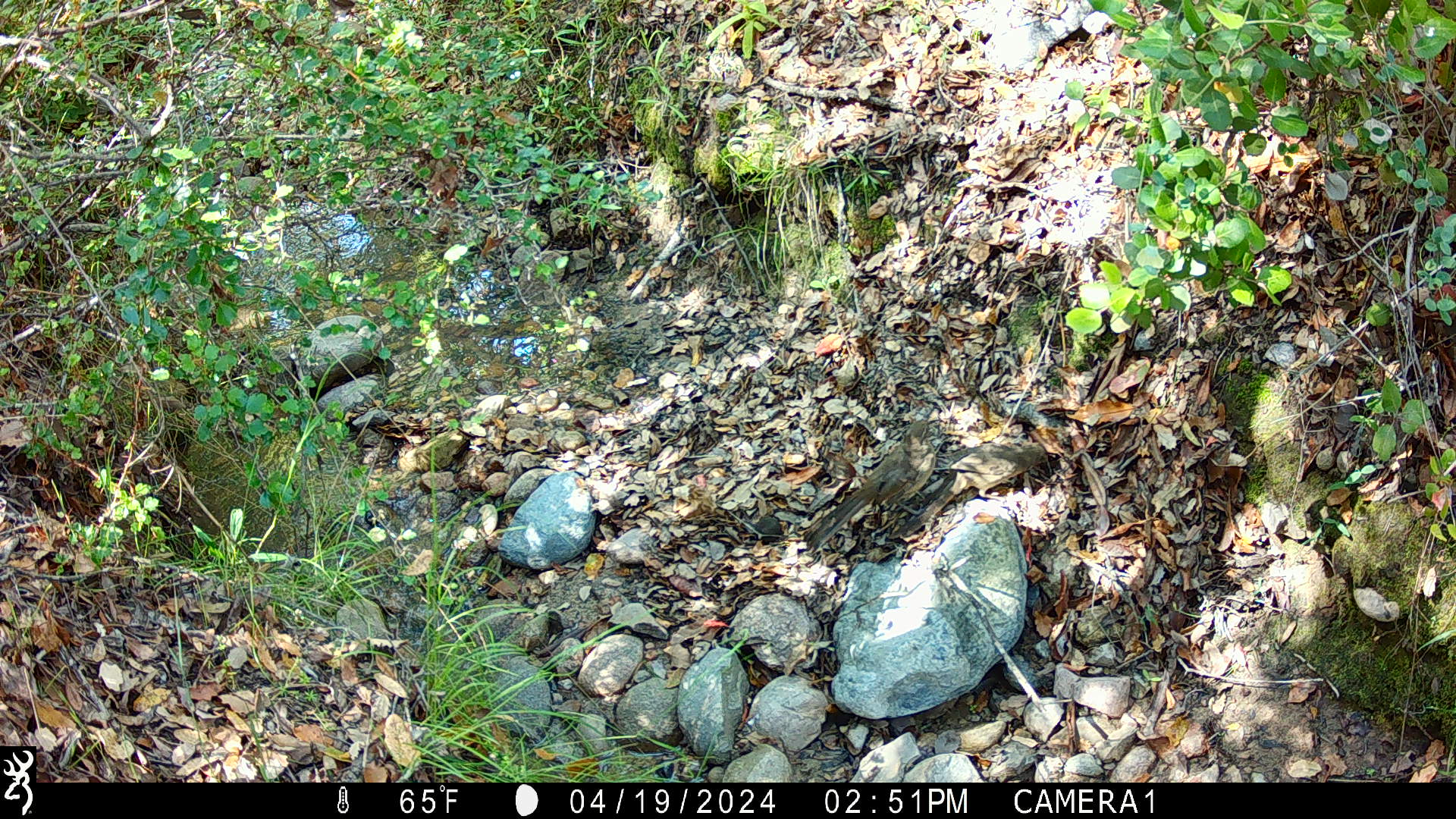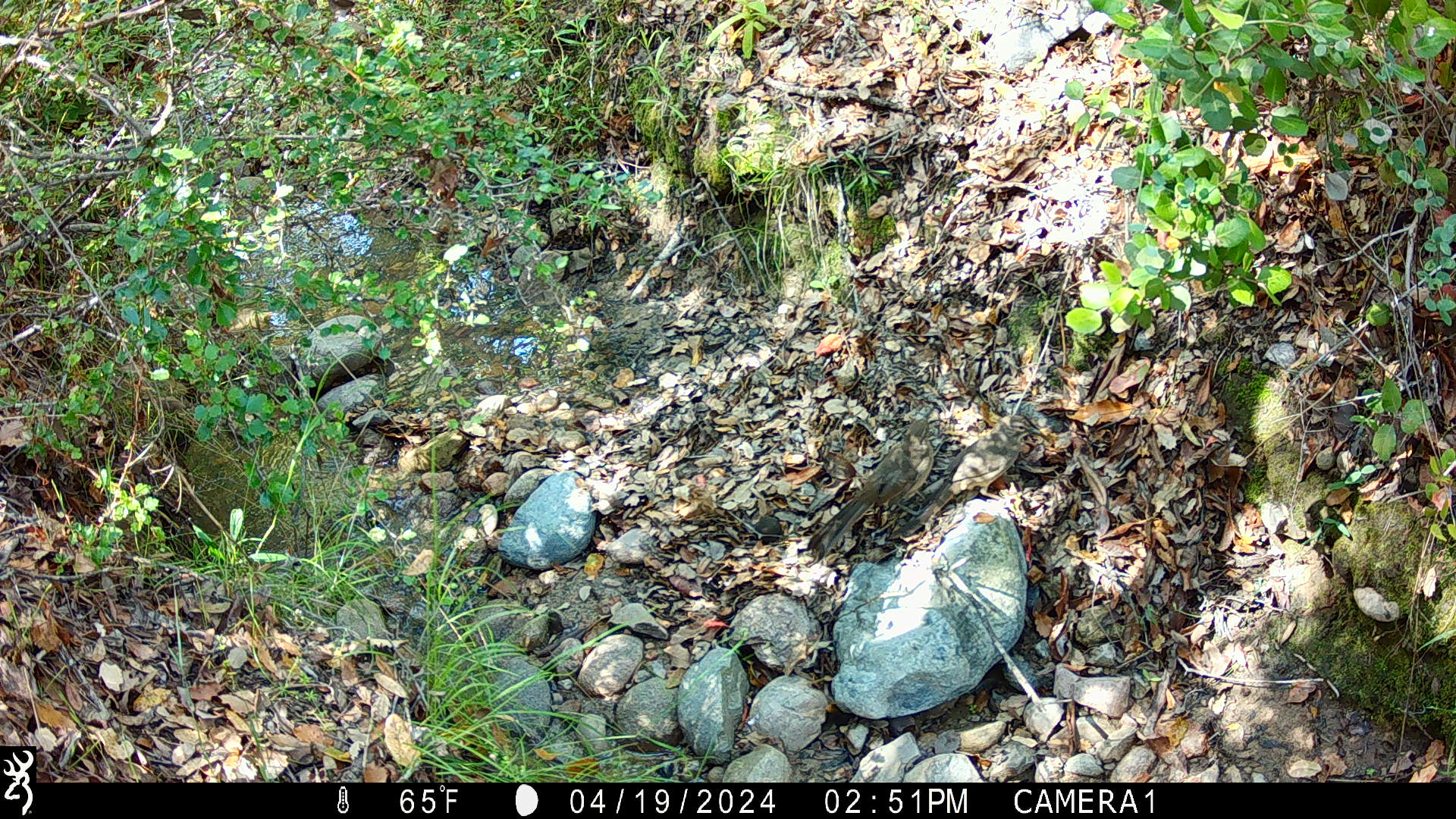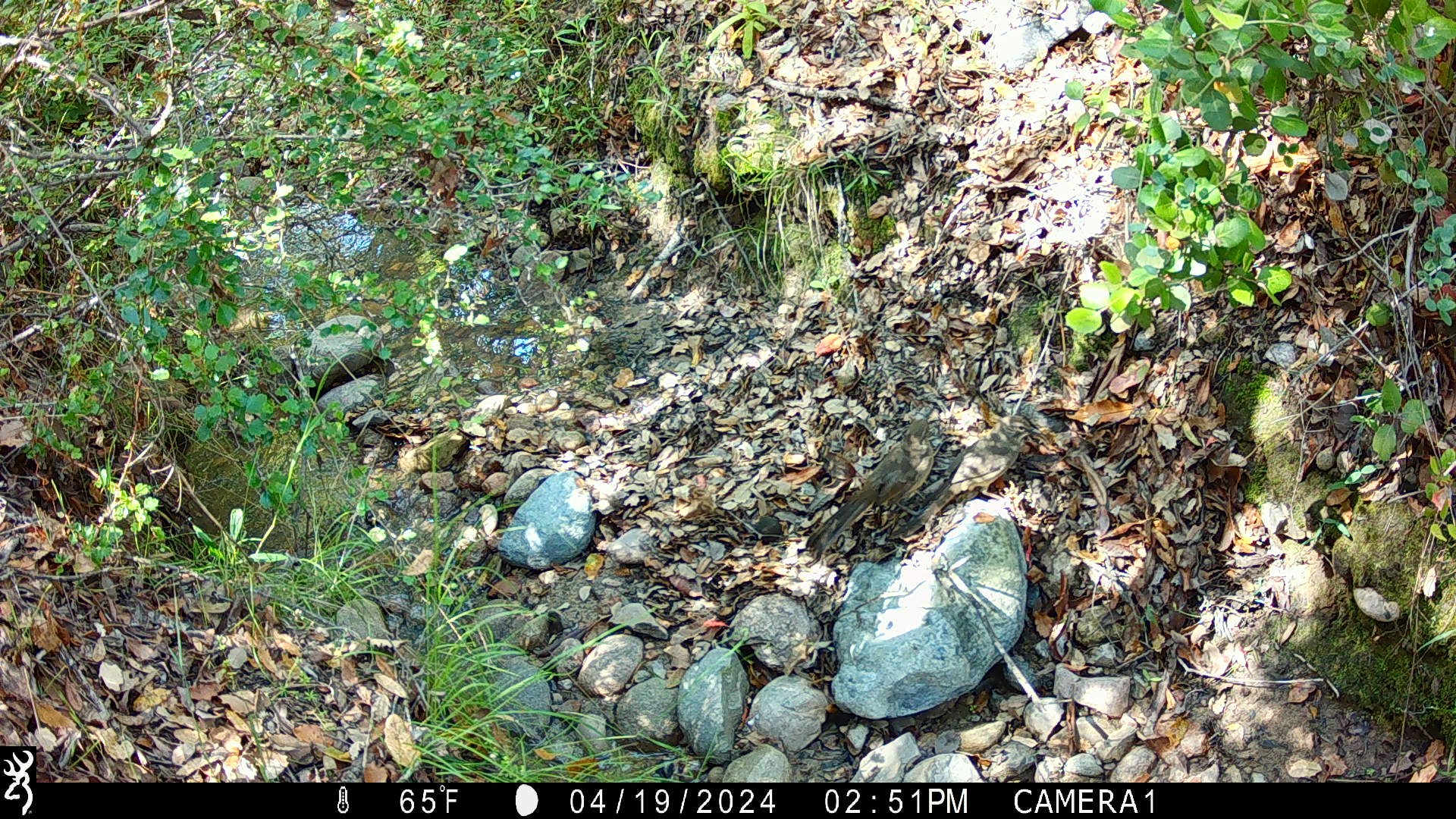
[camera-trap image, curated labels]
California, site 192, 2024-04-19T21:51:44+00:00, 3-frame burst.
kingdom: Animalia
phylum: Chordata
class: Aves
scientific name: Aves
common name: bird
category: unknown bird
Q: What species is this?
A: Unknown bird (bird) (Aves).